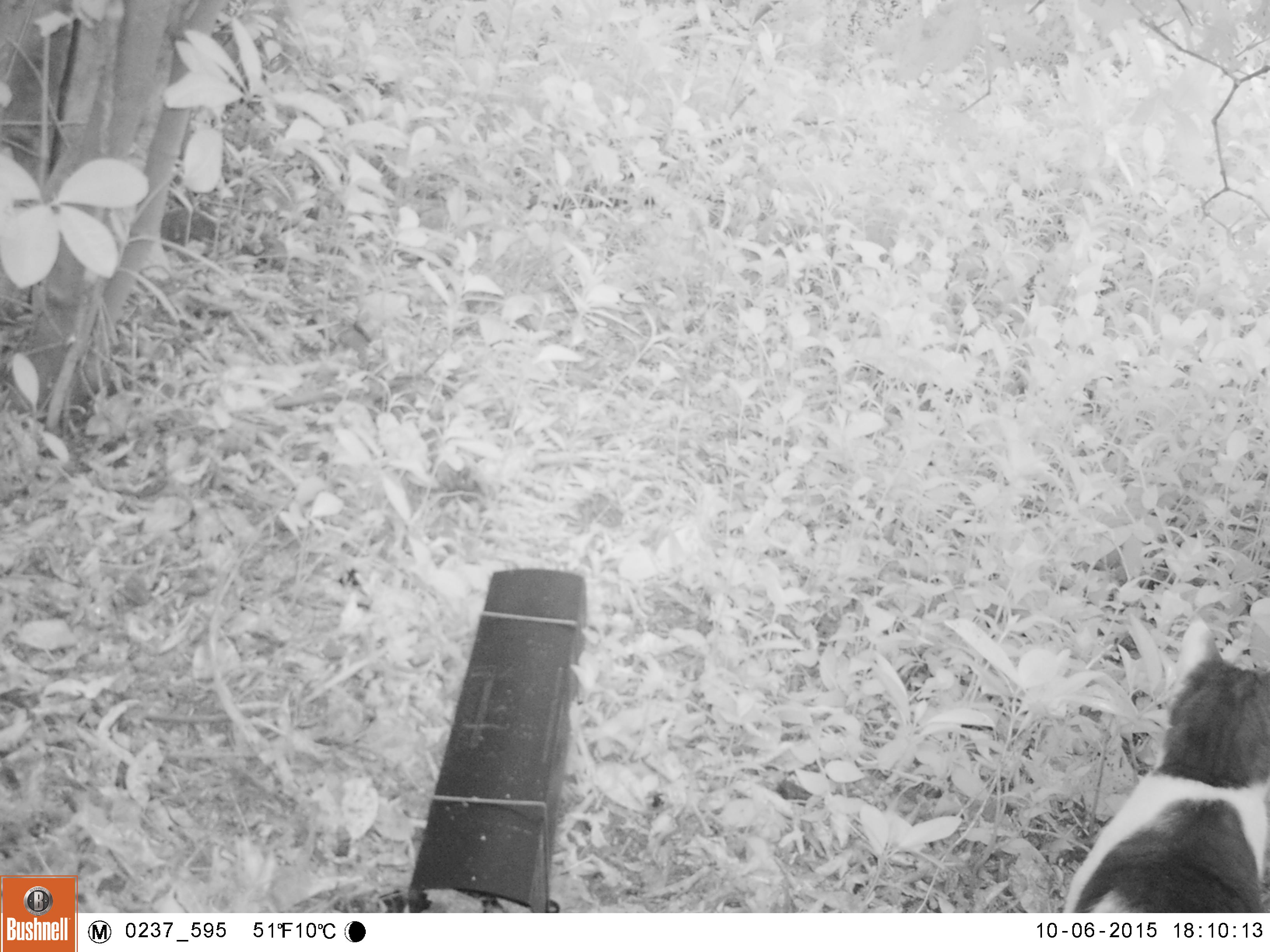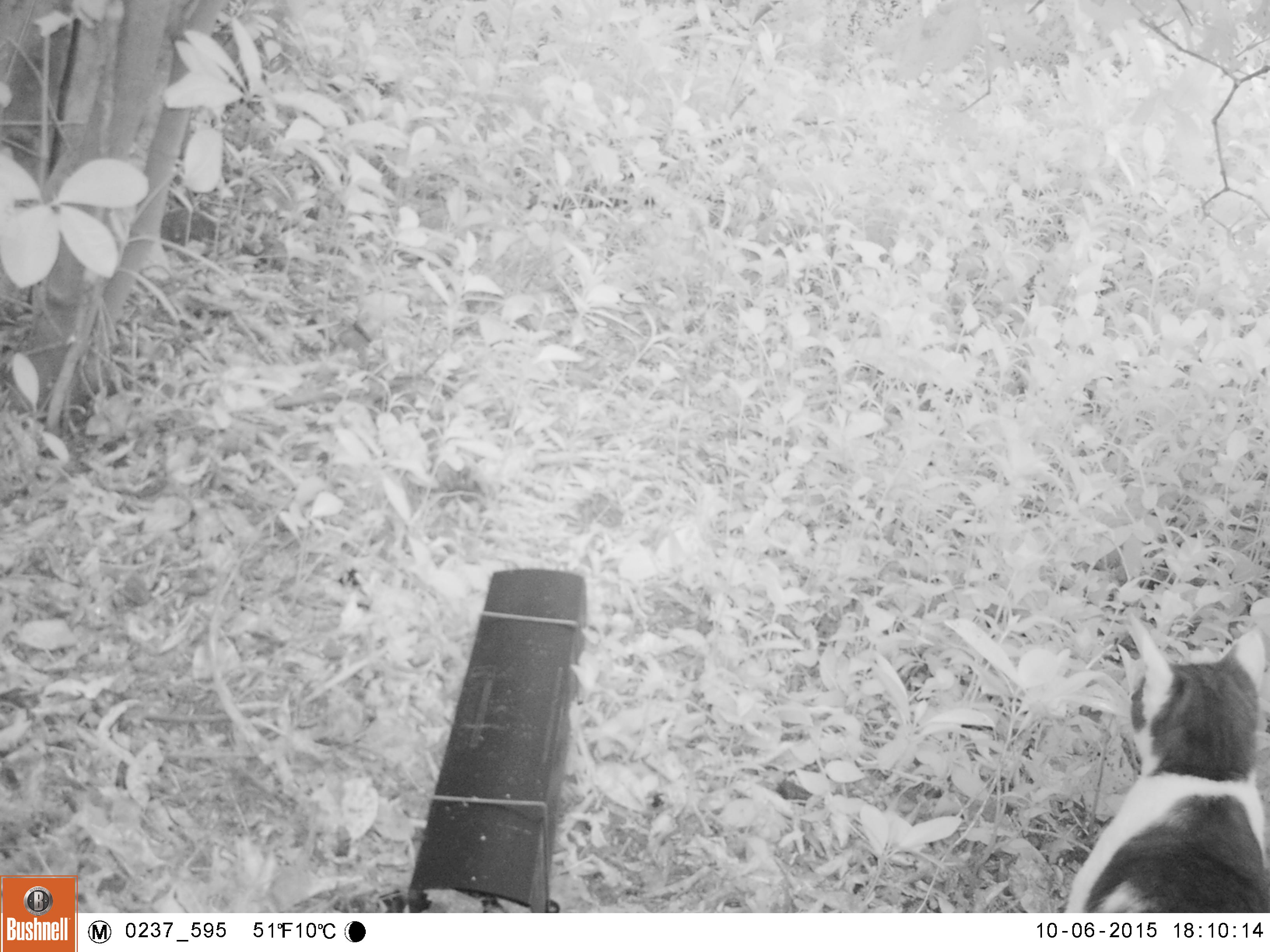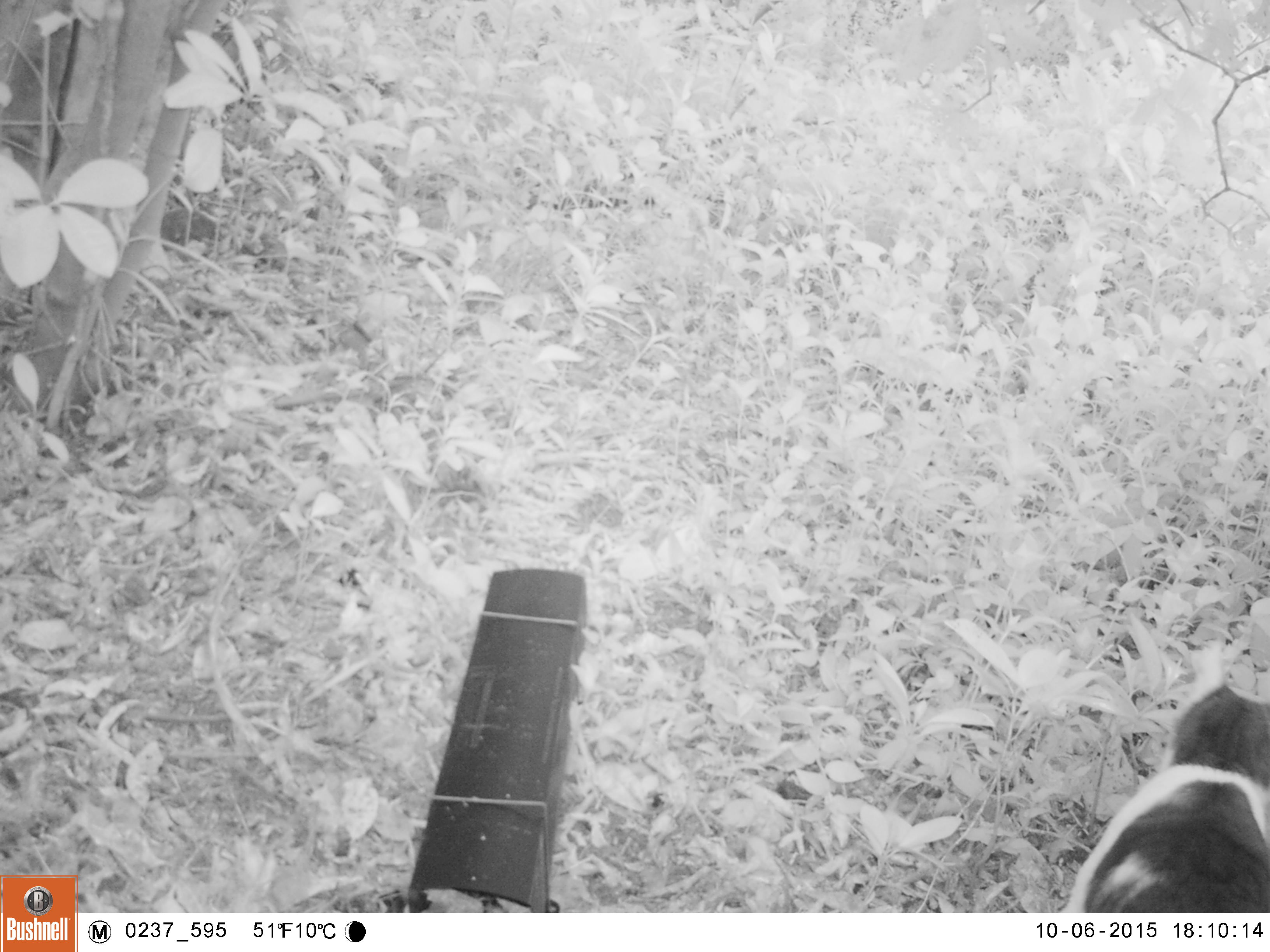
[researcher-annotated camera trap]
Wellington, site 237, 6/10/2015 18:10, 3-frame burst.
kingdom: Animalia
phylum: Chordata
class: Mammalia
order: Carnivora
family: Felidae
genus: Felis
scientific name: Felis catus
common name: cat